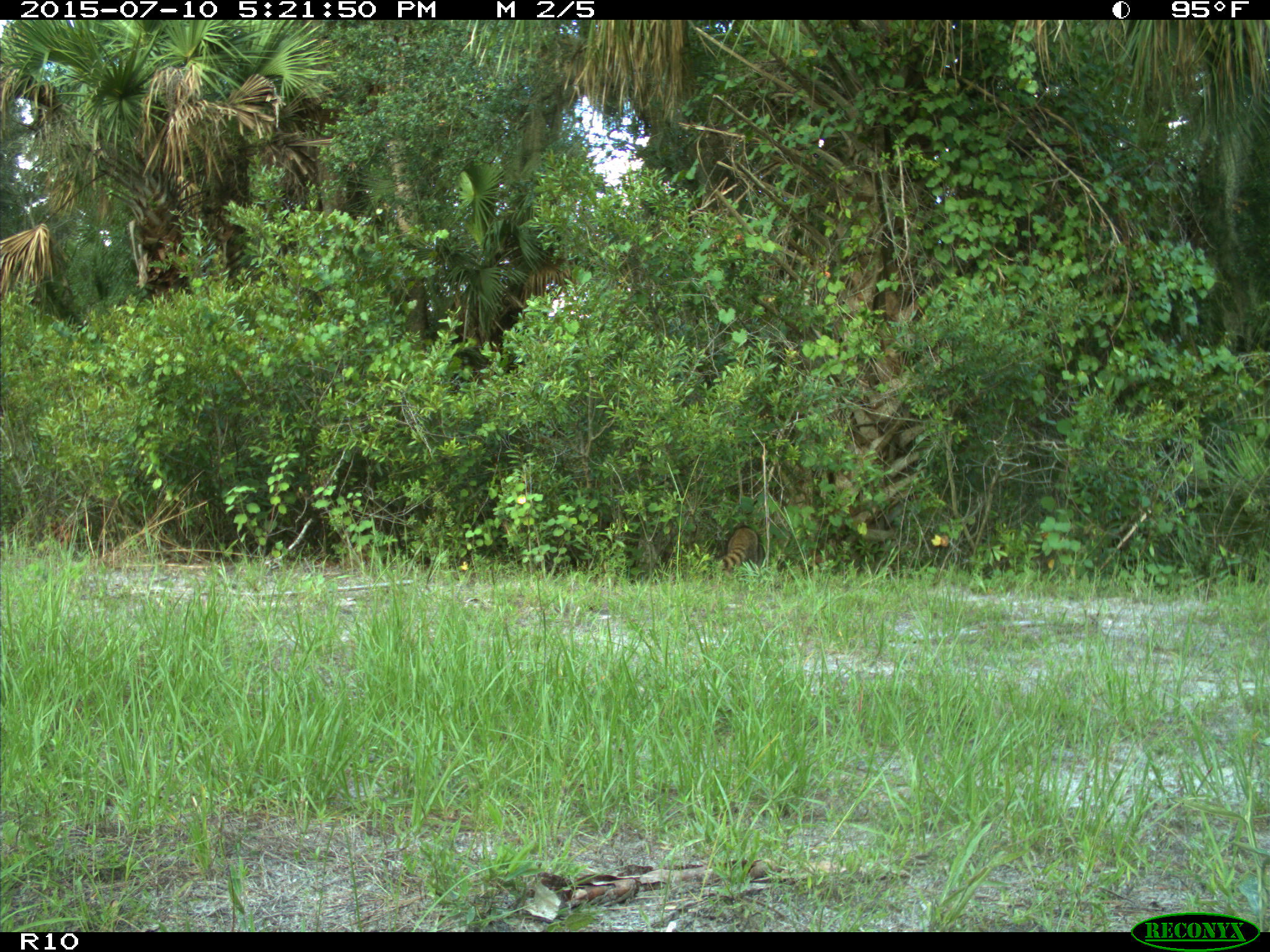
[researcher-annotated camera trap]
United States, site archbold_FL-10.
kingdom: Animalia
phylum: Chordata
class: Mammalia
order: Carnivora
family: Procyonidae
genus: Procyon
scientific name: Procyon lotor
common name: common raccoon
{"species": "Procyon lotor (common raccoon)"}